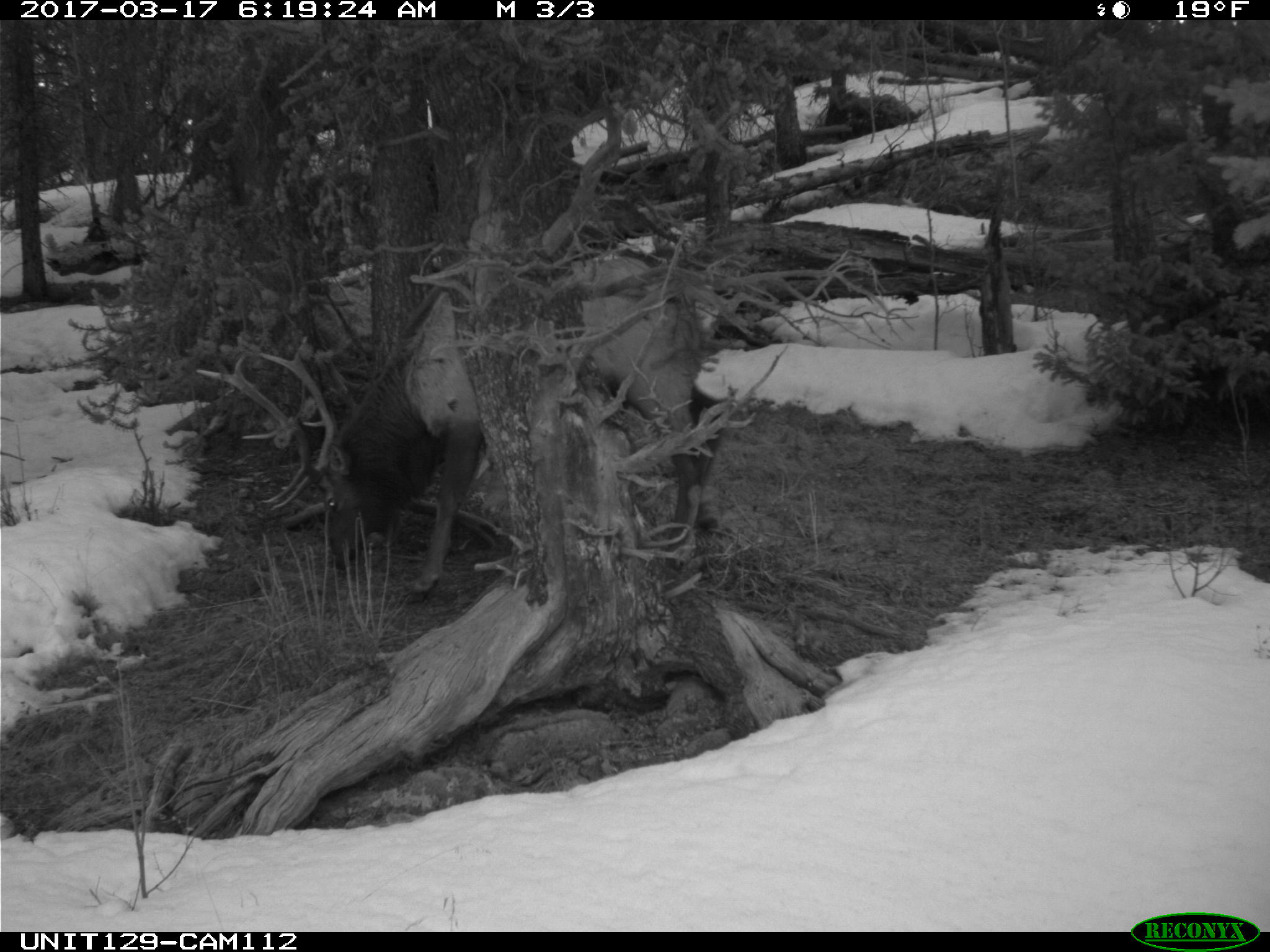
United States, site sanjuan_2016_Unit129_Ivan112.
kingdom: Animalia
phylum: Chordata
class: Mammalia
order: Artiodactyla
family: Cervidae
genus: Cervus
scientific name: Cervus elaphus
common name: red deer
Cervus elaphus (red deer).